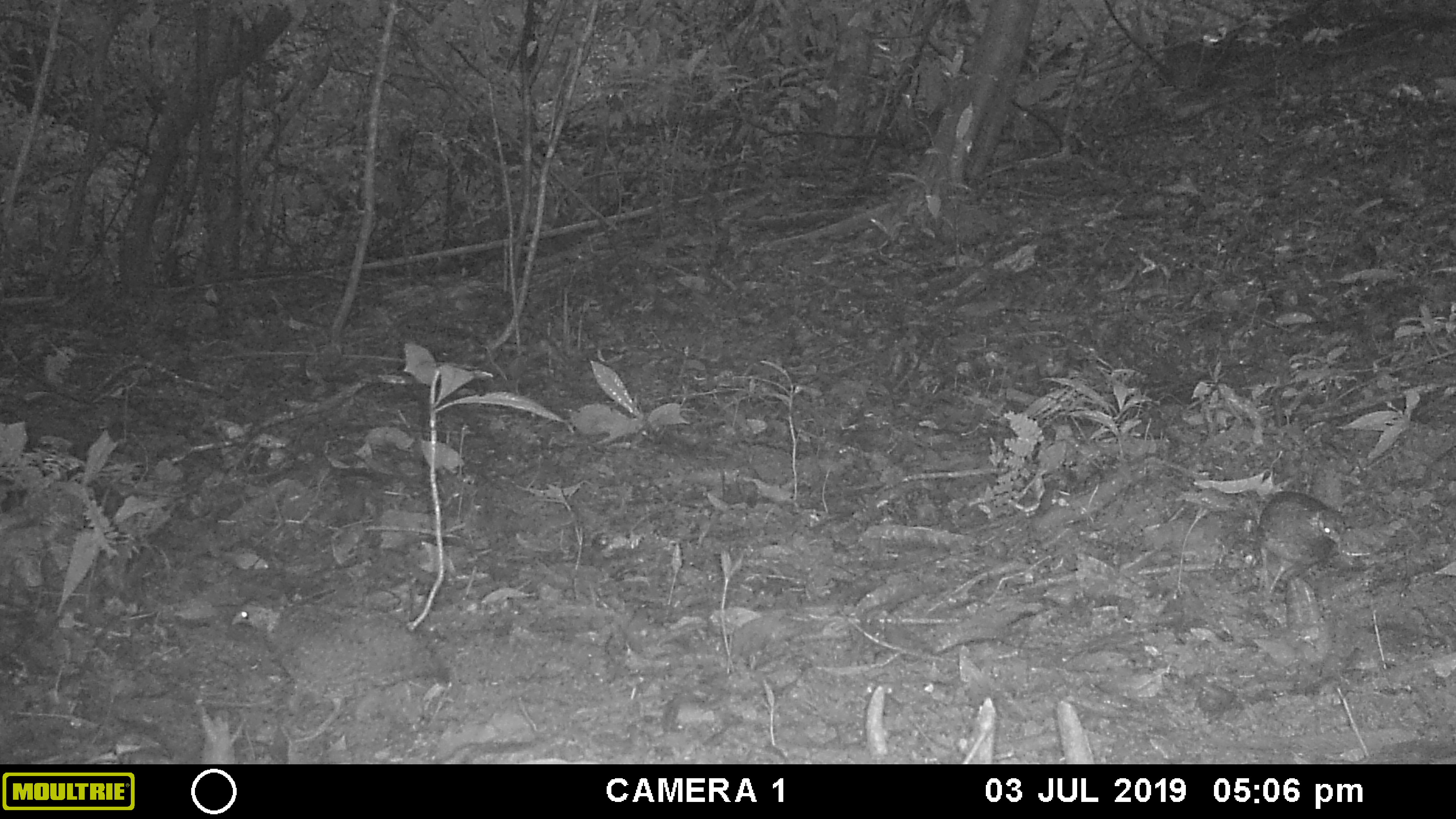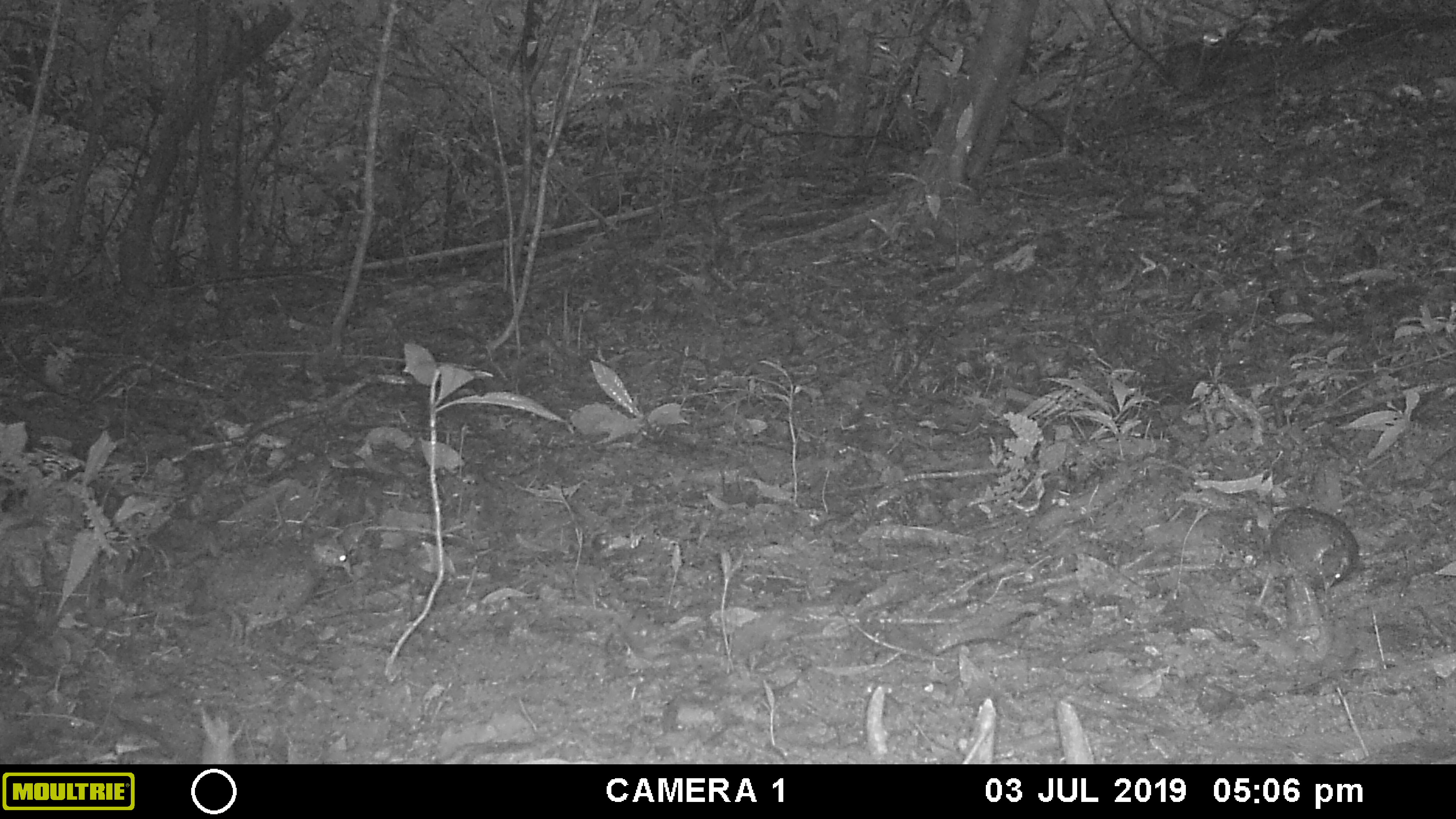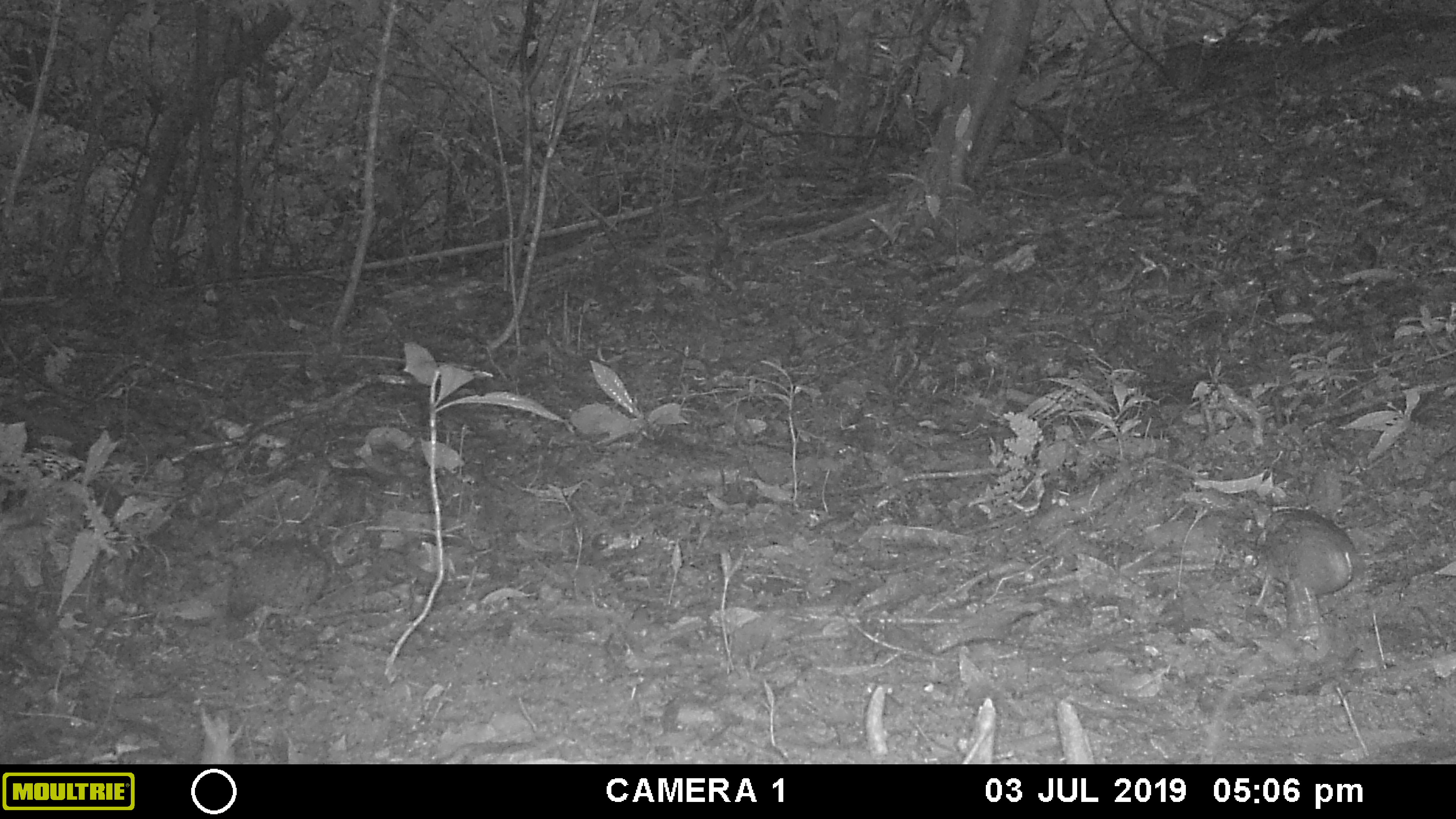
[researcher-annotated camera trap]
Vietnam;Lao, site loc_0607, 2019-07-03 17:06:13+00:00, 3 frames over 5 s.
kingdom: Animalia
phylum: Chordata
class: Aves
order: Galliformes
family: Phasianidae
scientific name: Phasianidae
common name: partridge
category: unidentified partridge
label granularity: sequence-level